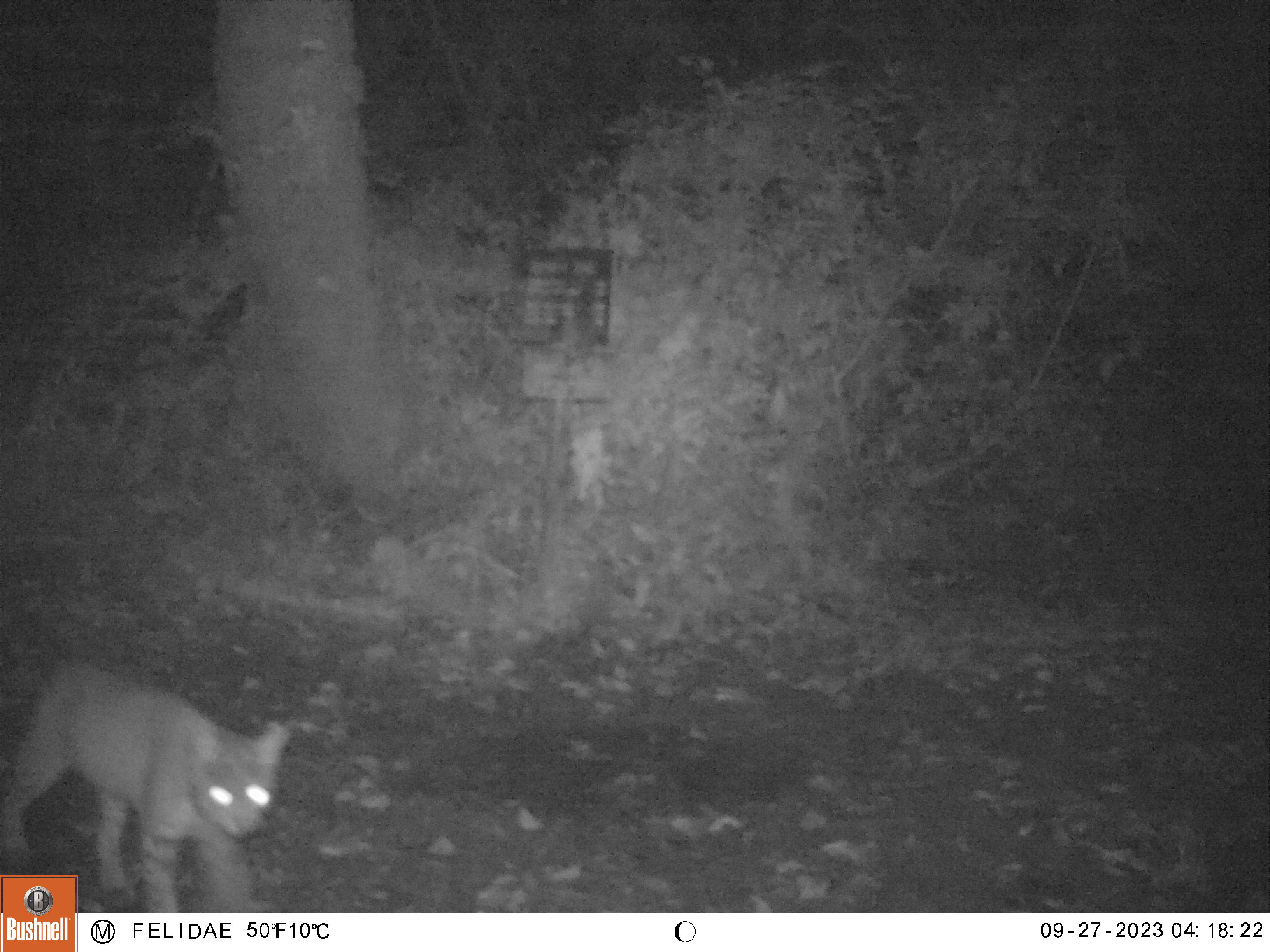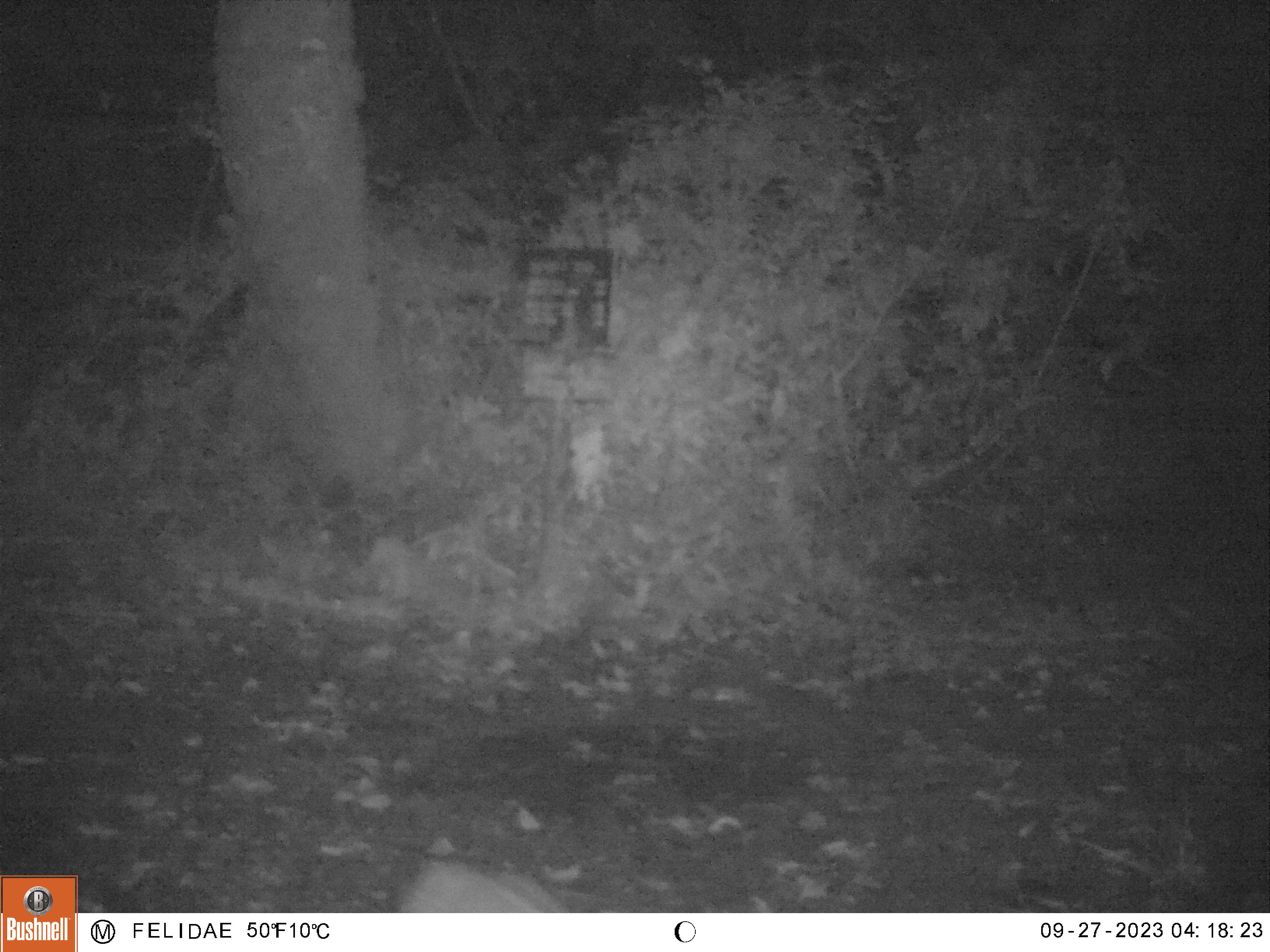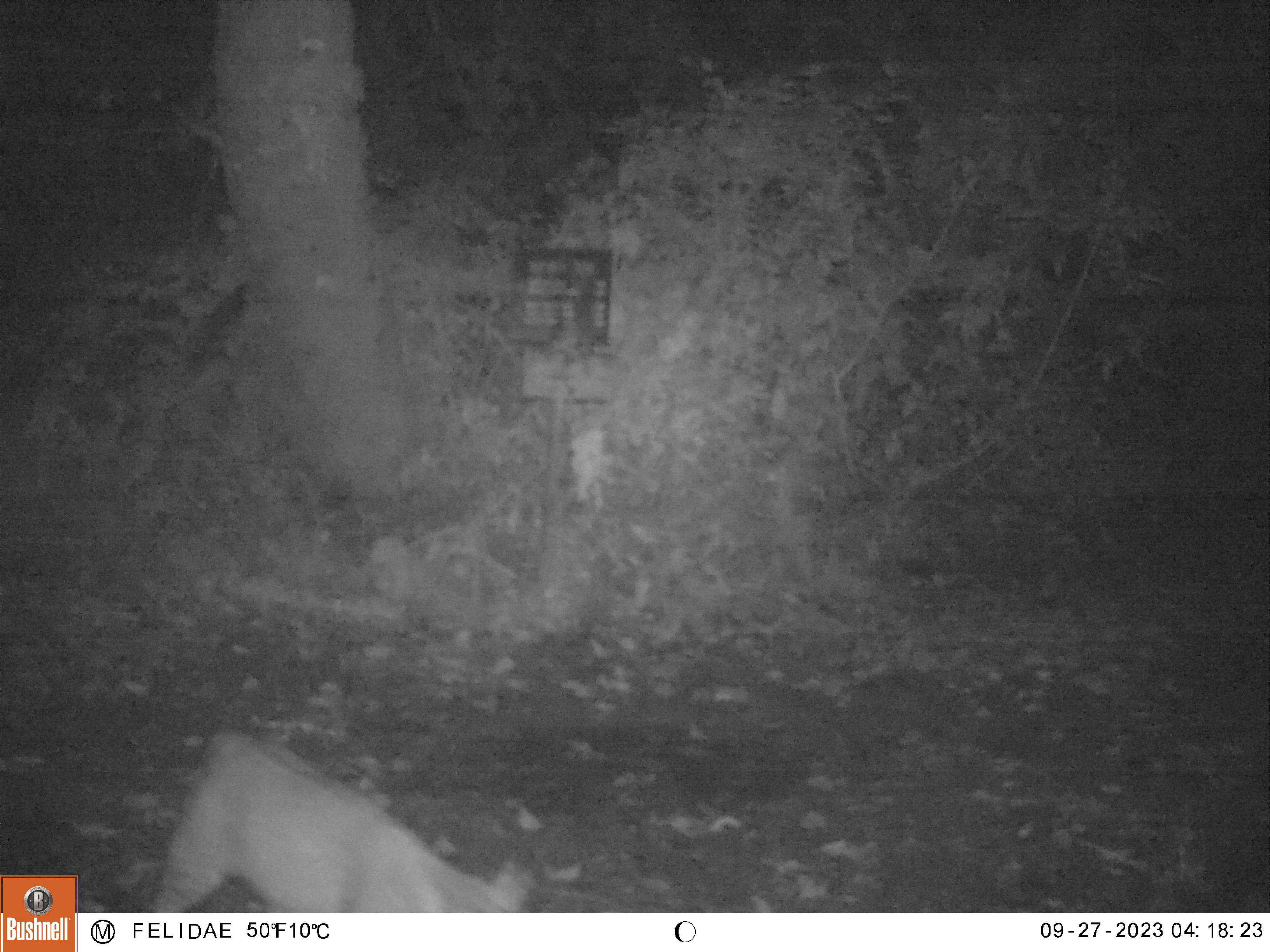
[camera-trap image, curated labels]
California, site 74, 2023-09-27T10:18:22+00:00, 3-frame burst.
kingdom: Animalia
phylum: Chordata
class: Mammalia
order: Carnivora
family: Felidae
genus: Lynx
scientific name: Lynx rufus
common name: bobcat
Bobcat (Lynx rufus).